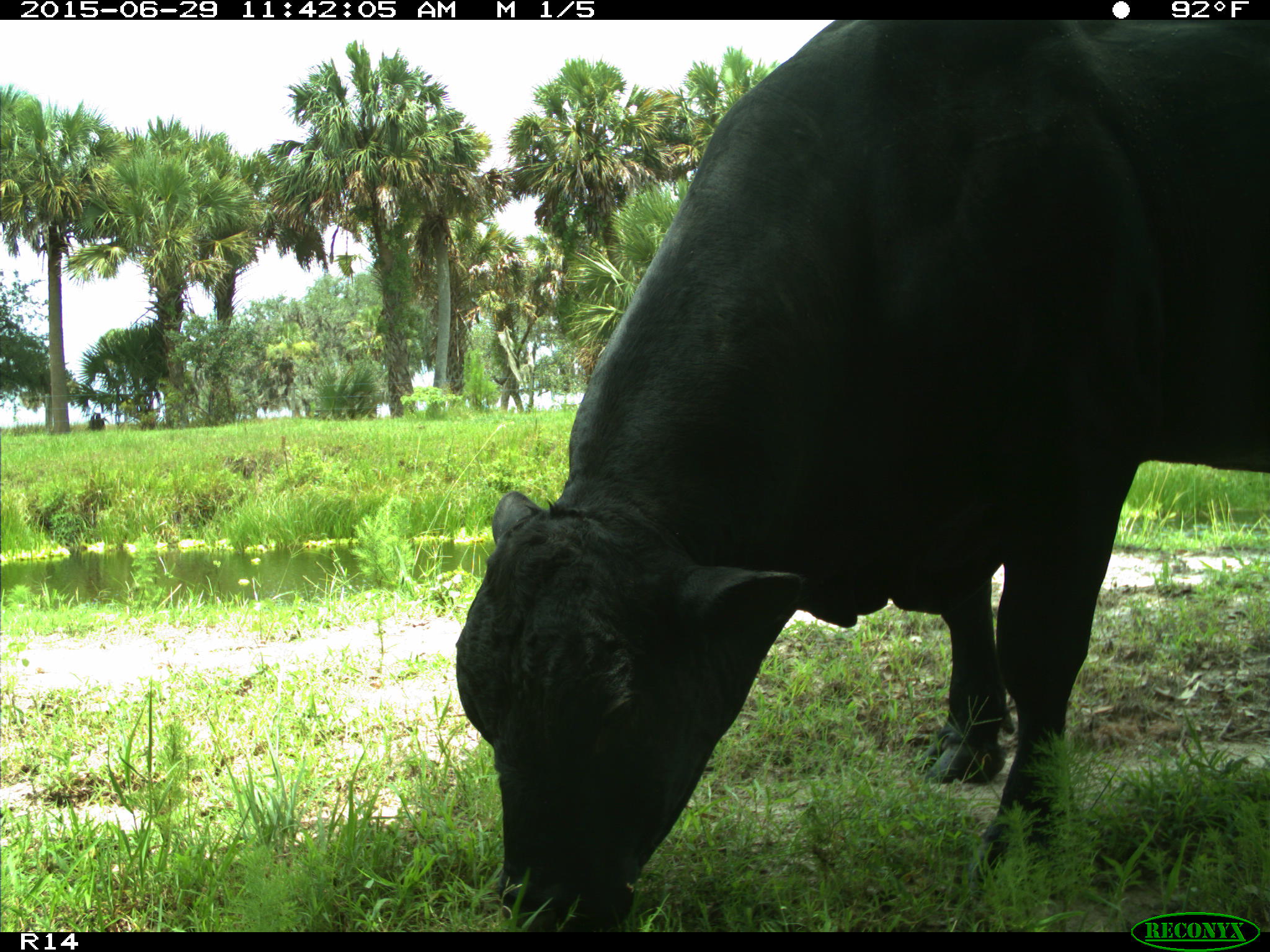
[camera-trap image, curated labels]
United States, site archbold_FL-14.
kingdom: Animalia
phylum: Chordata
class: Mammalia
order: Artiodactyla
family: Bovidae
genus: Bos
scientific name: Bos taurus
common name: domestic cow